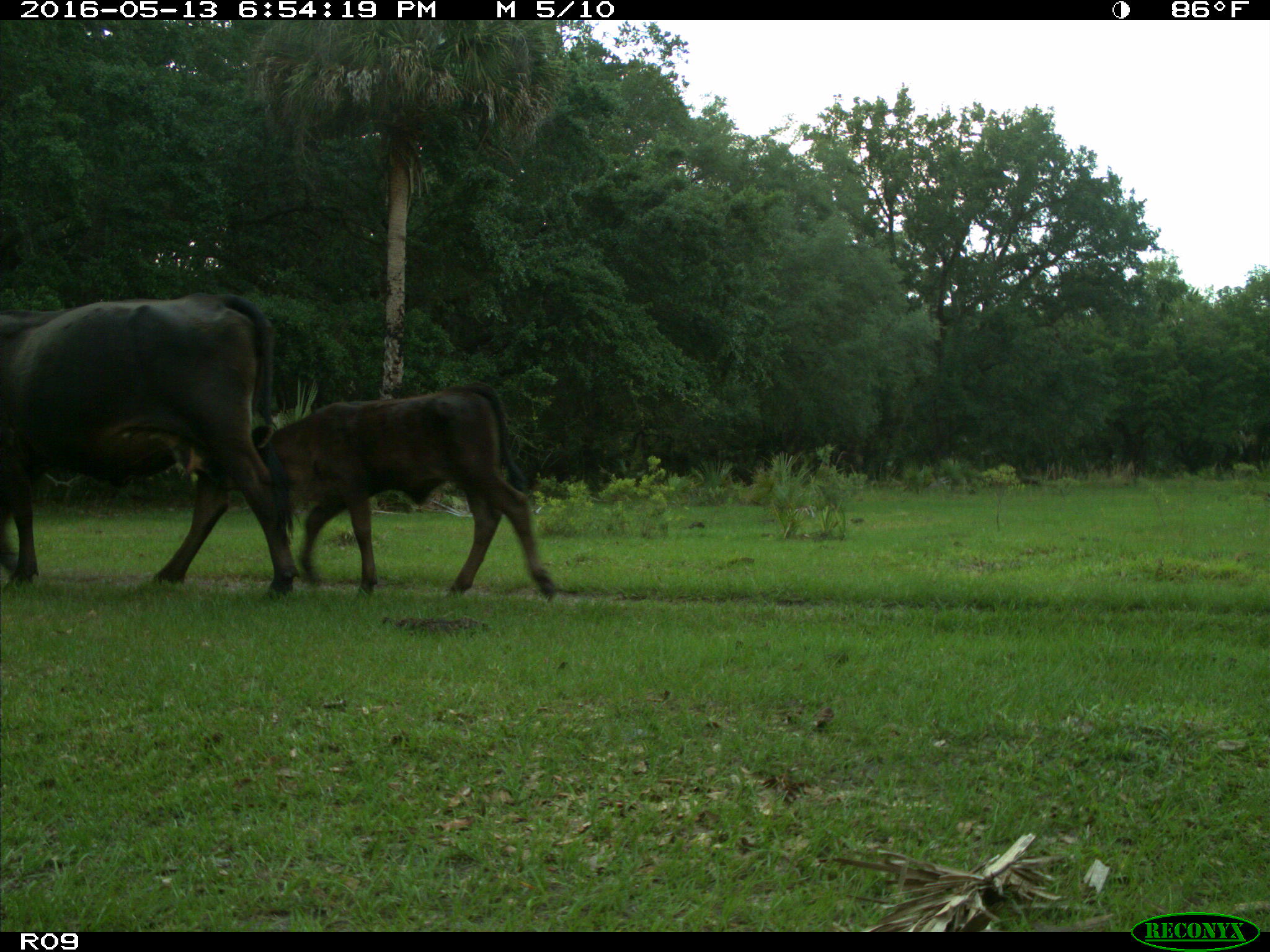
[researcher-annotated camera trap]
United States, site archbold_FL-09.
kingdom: Animalia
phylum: Chordata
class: Mammalia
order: Artiodactyla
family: Bovidae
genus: Bos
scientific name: Bos taurus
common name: domestic cow